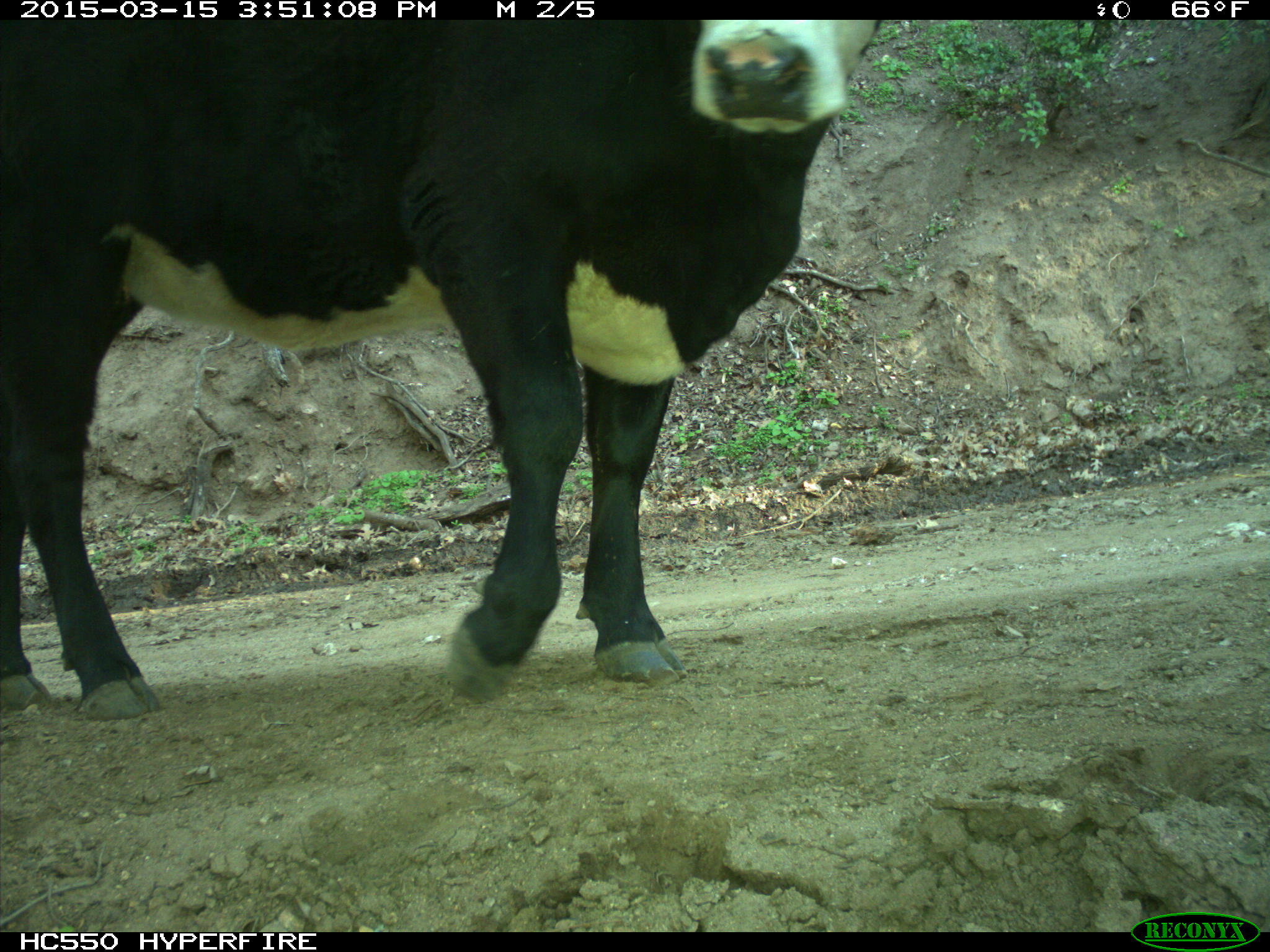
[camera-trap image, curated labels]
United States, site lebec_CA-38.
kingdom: Animalia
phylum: Chordata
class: Mammalia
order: Artiodactyla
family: Bovidae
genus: Bos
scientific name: Bos taurus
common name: domestic cow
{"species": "Bos taurus (domestic cow)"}